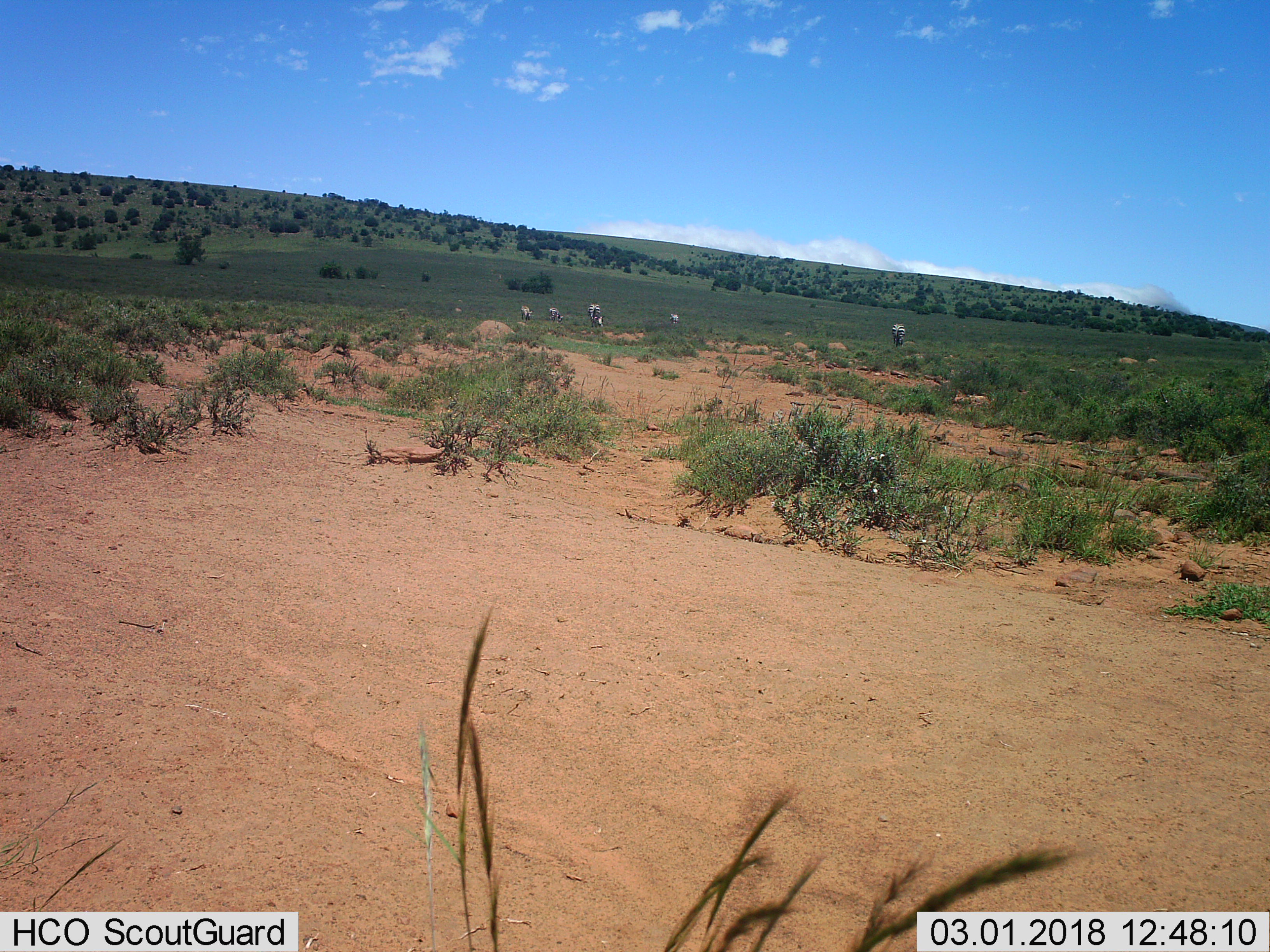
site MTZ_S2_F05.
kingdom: Animalia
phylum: Chordata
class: Mammalia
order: Perissodactyla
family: Equidae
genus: Equus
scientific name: Equus zebra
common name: mountain zebra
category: zebramountain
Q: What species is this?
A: Zebramountain (mountain zebra) (Equus zebra).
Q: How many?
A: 5.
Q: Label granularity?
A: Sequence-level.